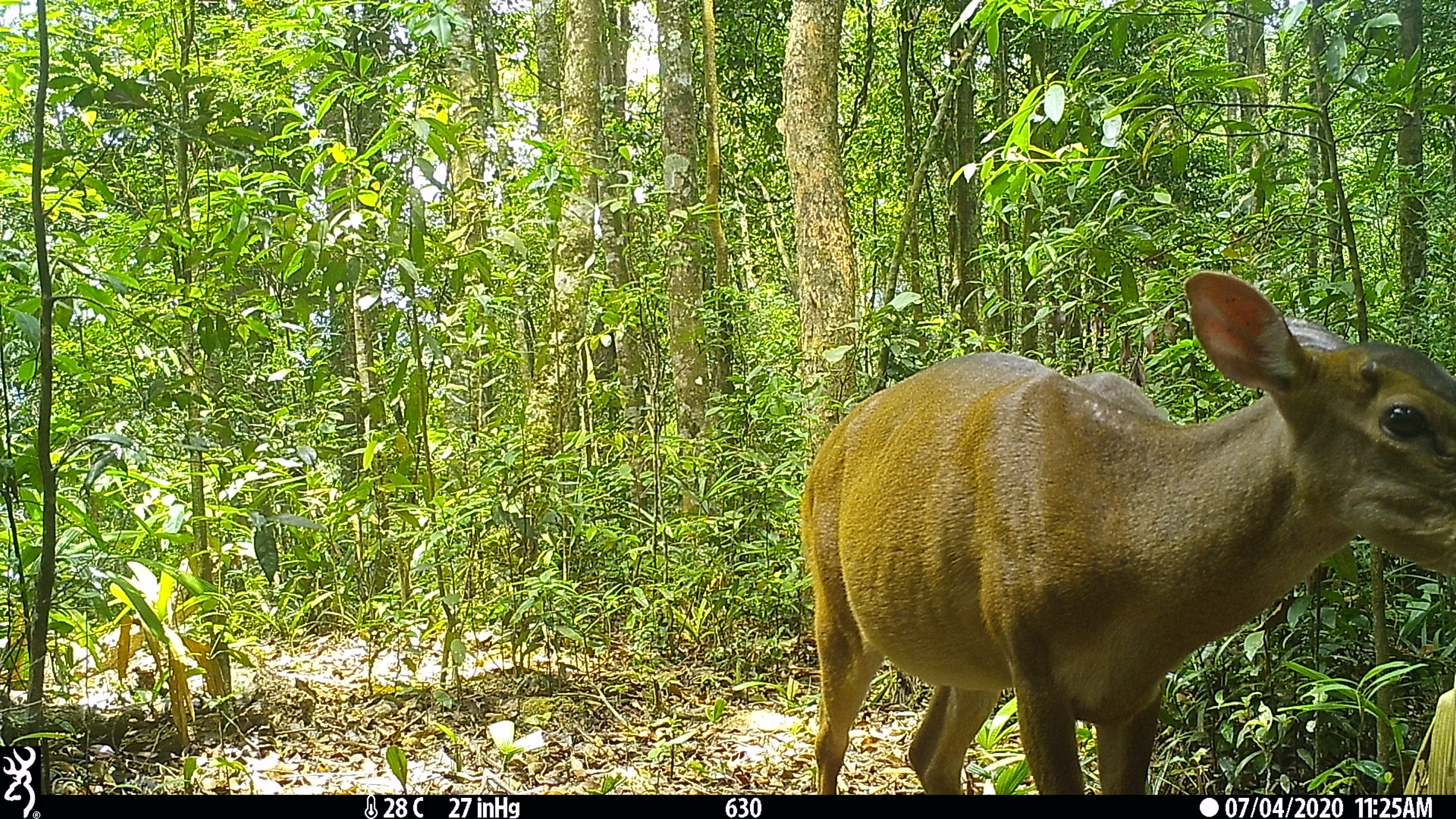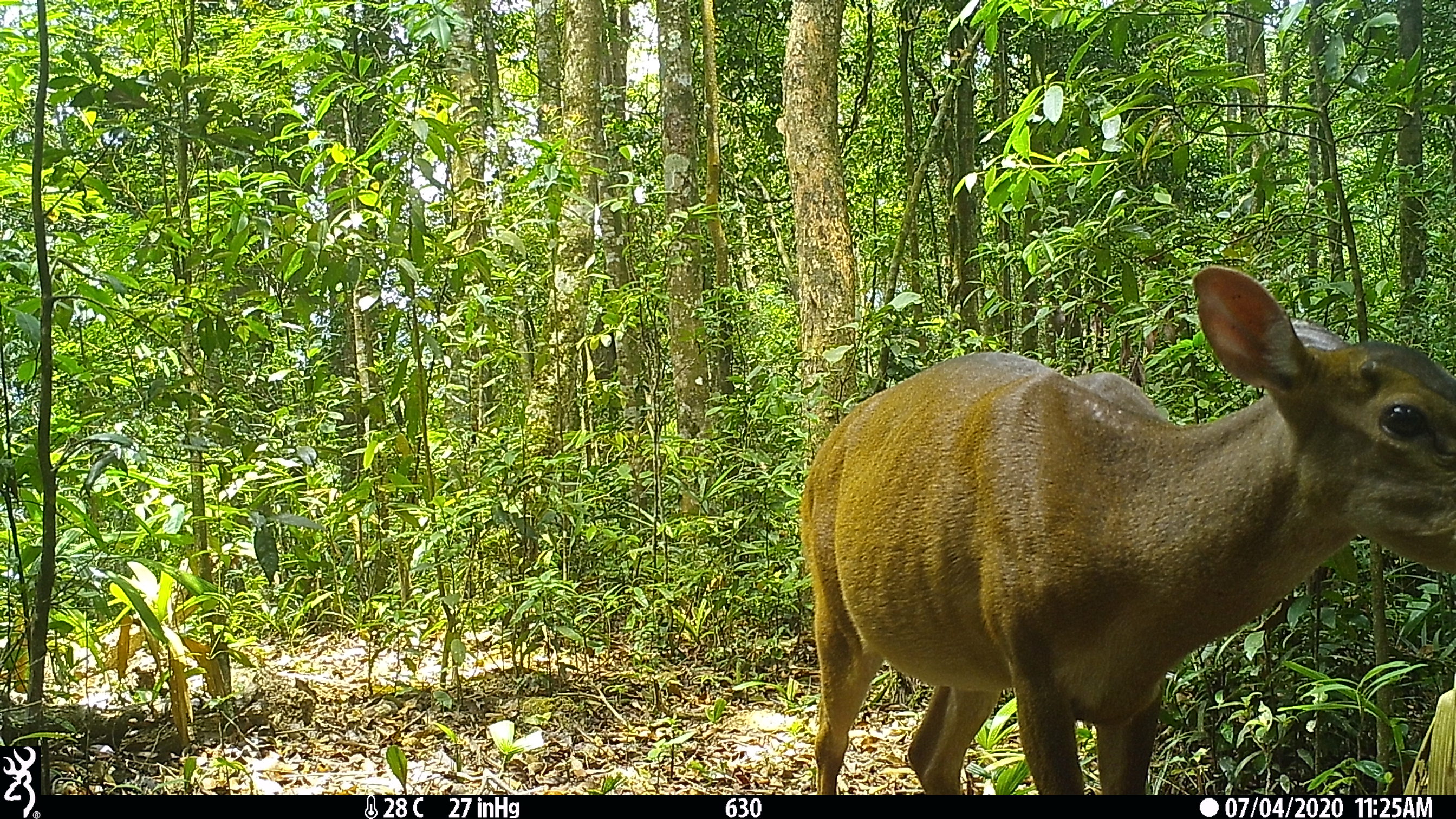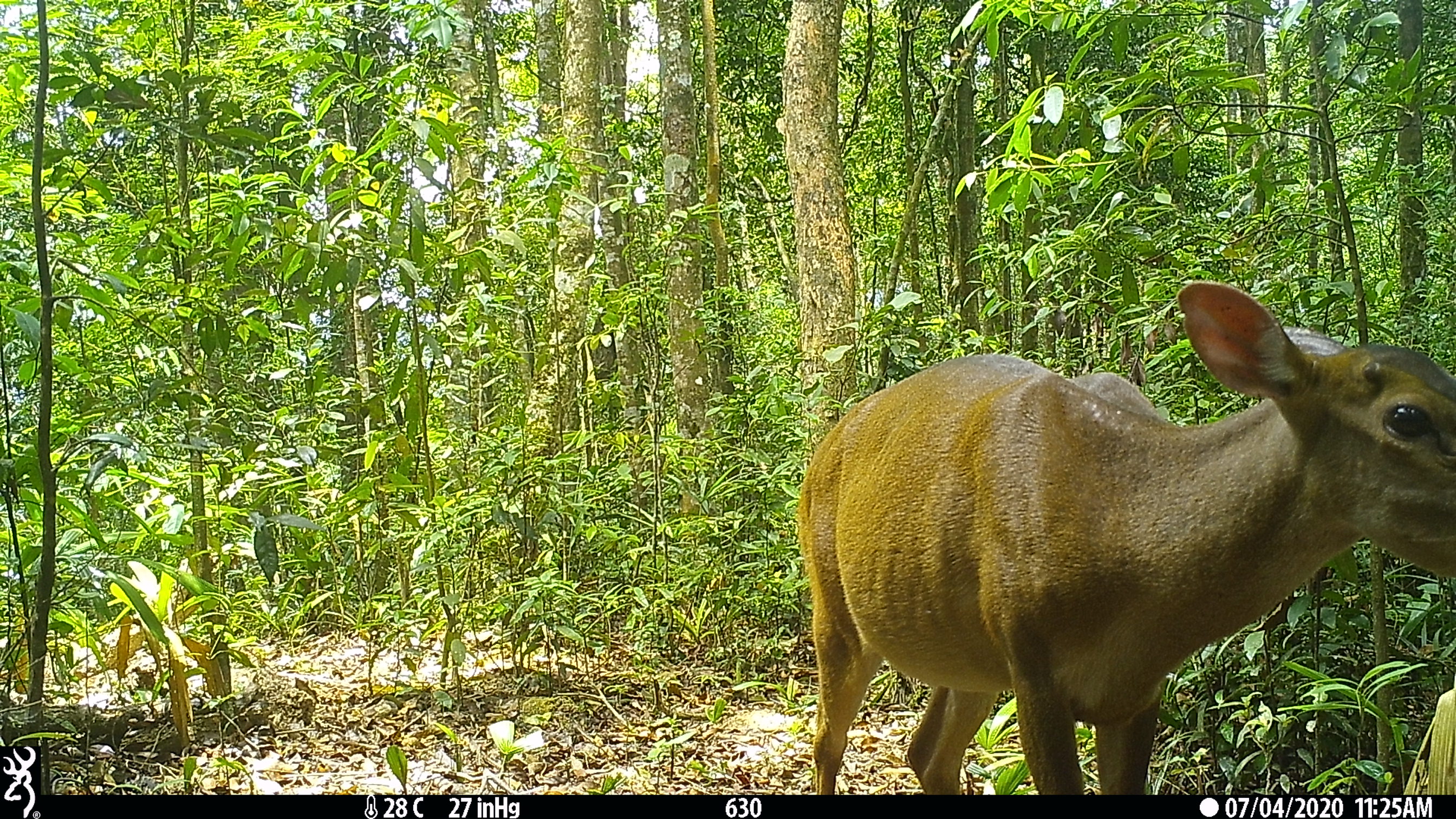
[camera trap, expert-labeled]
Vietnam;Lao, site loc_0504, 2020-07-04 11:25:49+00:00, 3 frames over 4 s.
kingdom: Animalia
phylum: Chordata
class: Mammalia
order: Artiodactyla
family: Cervidae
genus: Muntiacus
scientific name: Muntiacus vuquangensis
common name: large-antlered muntjac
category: large antlered muntjac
Large antlered muntjac (large-antlered muntjac) (Muntiacus vuquangensis). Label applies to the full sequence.